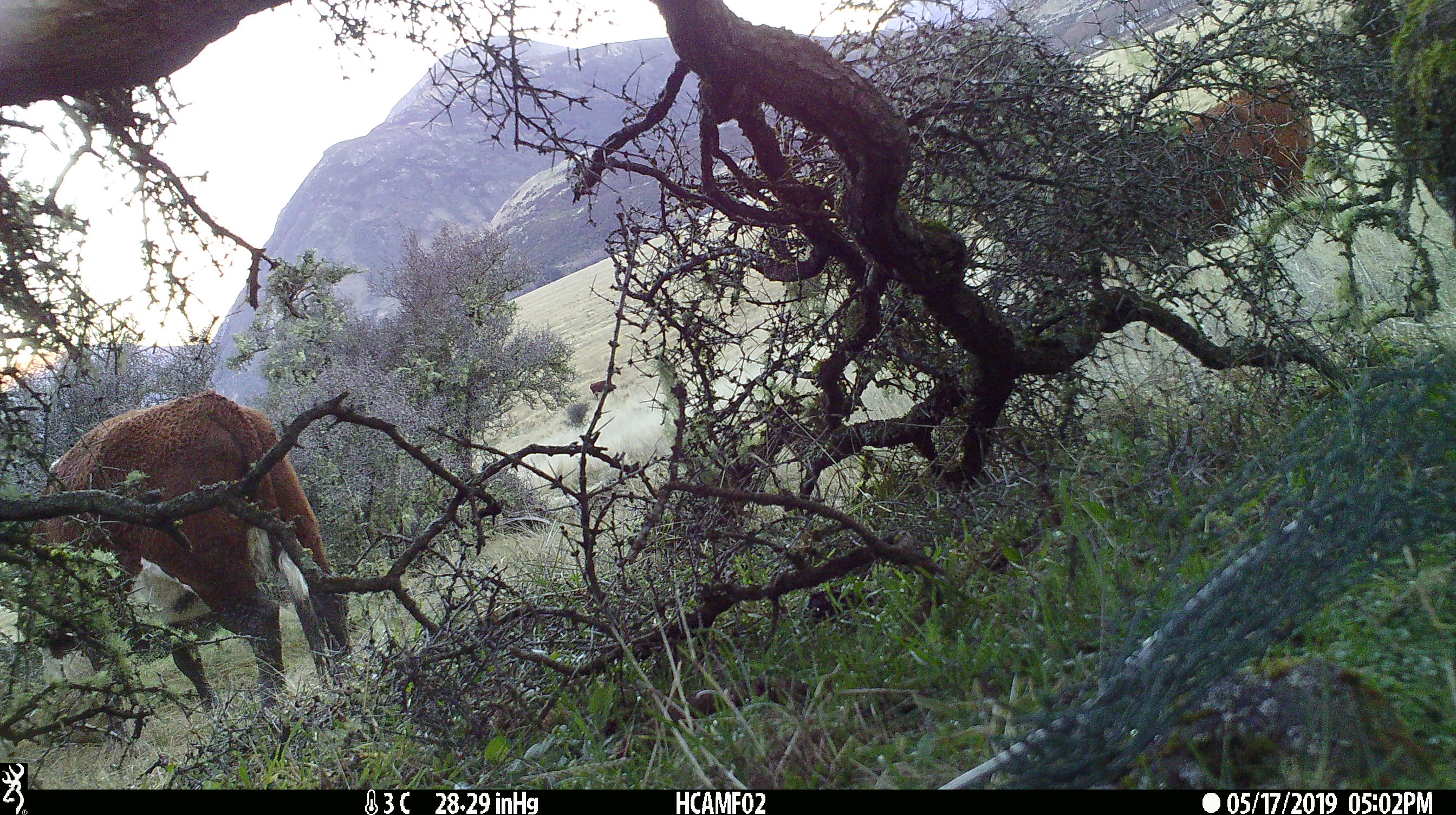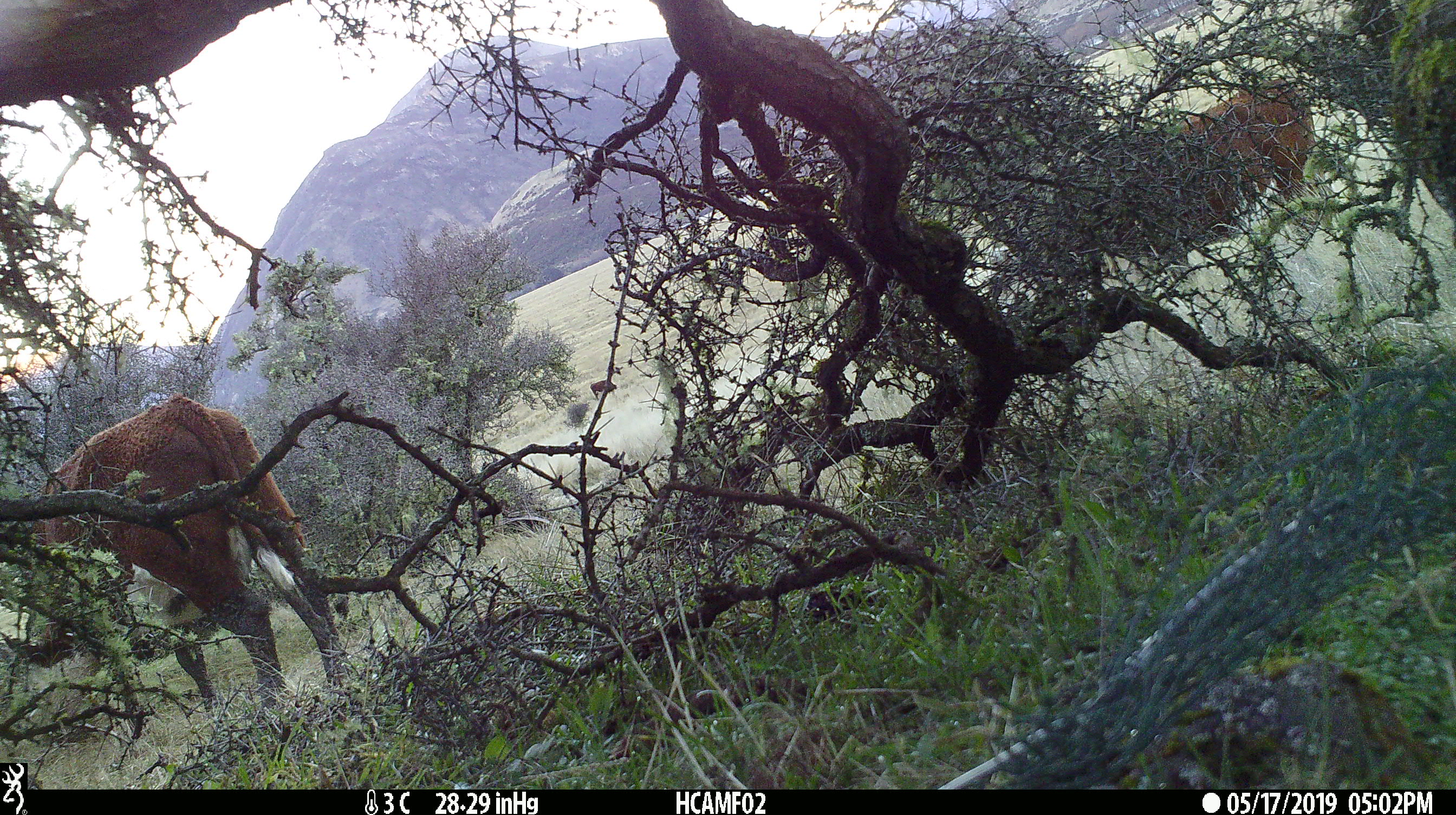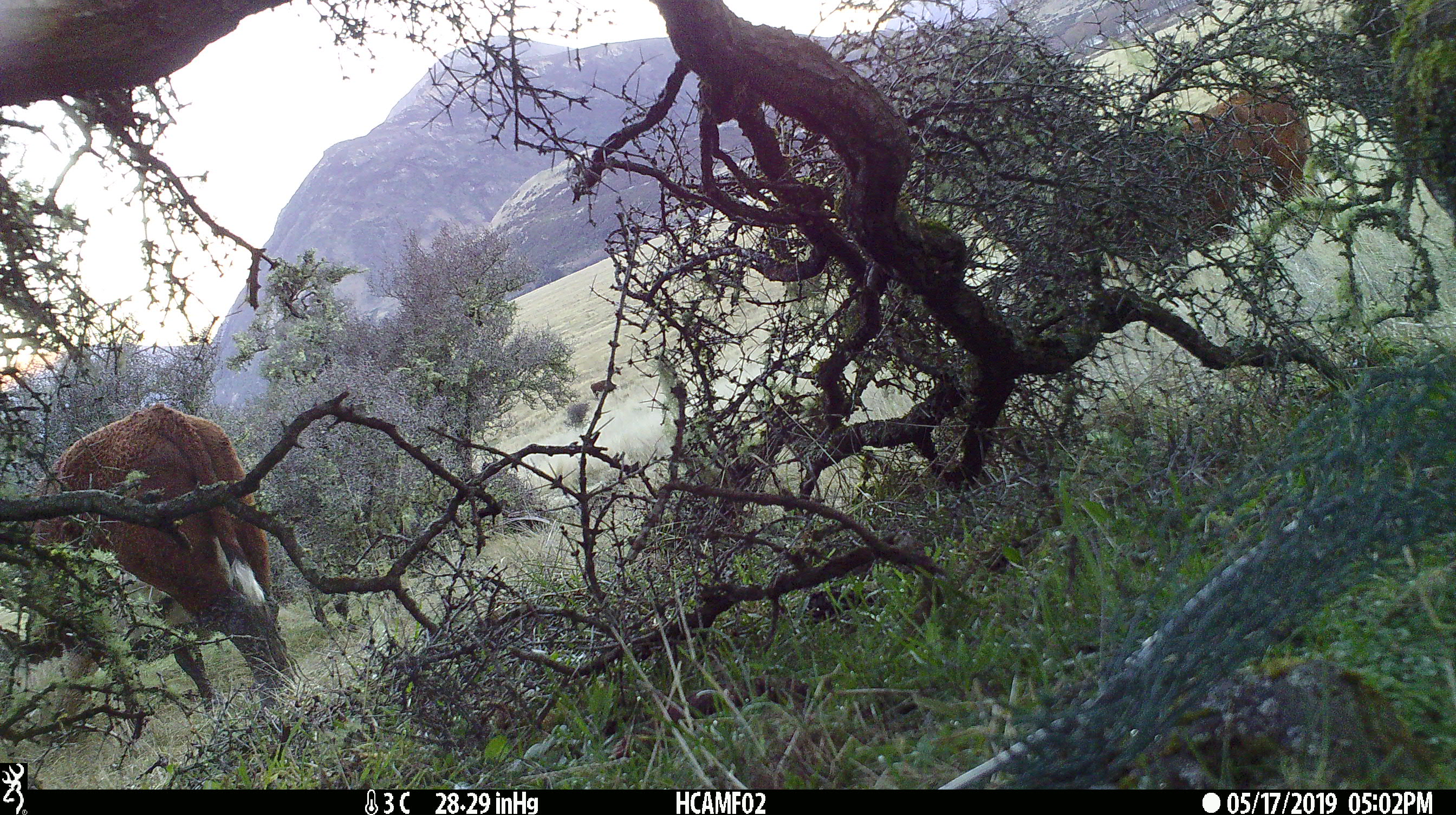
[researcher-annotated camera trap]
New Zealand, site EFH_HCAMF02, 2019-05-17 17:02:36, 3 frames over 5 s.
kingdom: Animalia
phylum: Chordata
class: Mammalia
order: Artiodactyla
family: Bovidae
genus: Bos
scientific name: Bos taurus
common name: domestic cow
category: cow